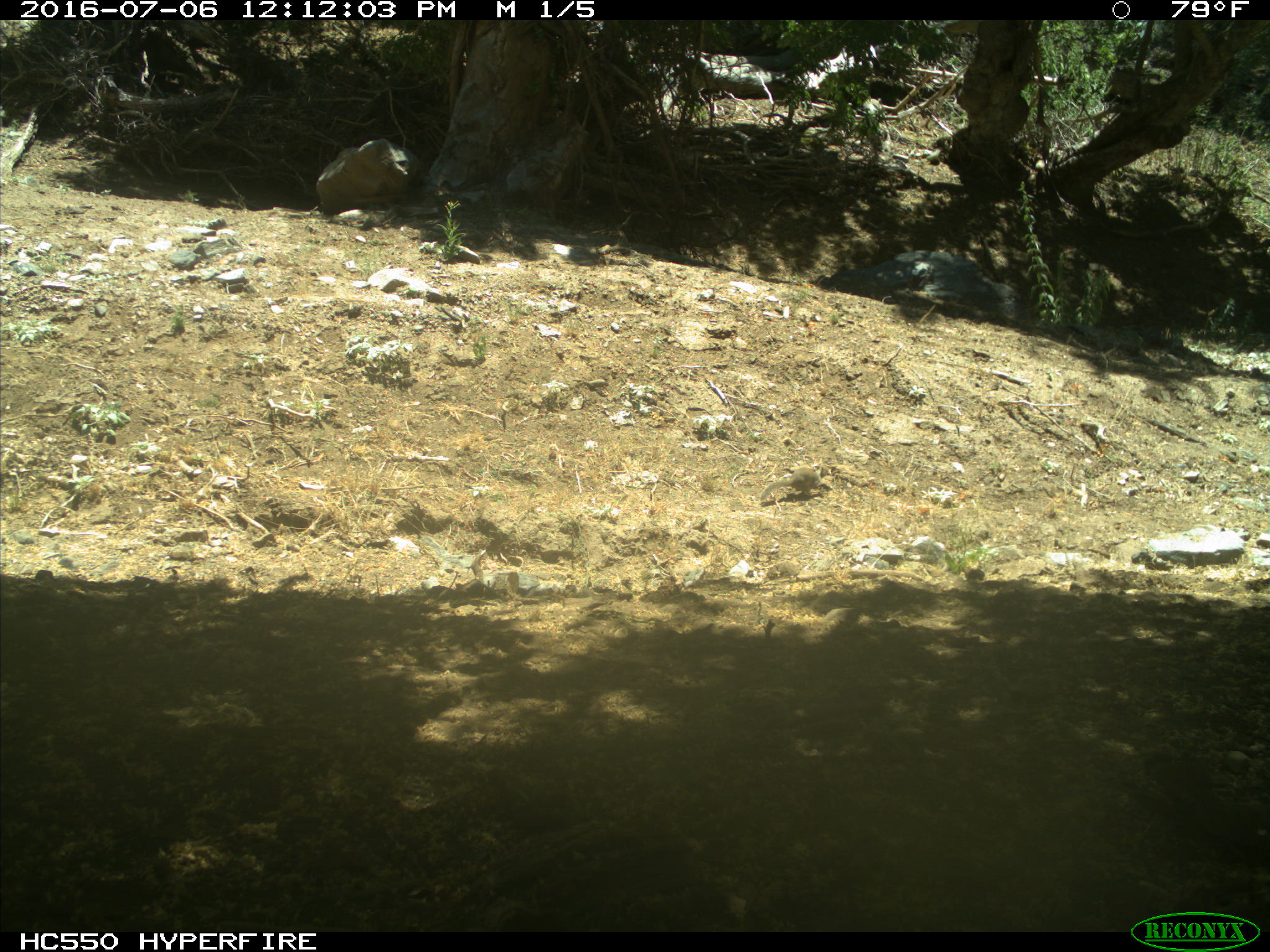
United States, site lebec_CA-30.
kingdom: Animalia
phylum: Chordata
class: Mammalia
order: Rodentia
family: Sciuridae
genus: Otospermophilus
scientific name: Otospermophilus beecheyi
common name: california ground squirrel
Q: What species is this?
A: Otospermophilus beecheyi (california ground squirrel).